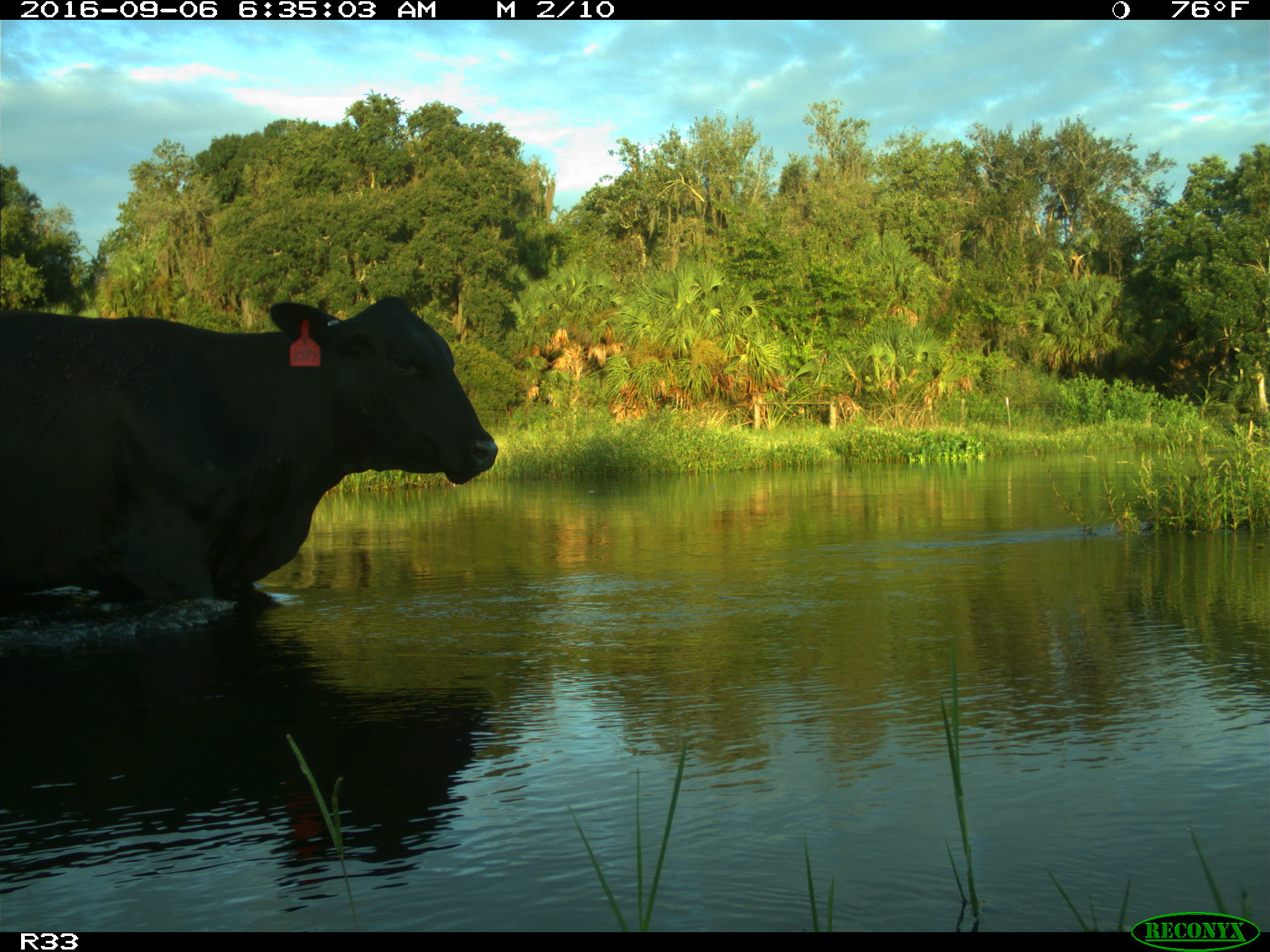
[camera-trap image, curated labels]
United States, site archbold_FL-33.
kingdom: Animalia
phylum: Chordata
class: Mammalia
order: Artiodactyla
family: Bovidae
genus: Bos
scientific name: Bos taurus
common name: domestic cow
Bos taurus (domestic cow).